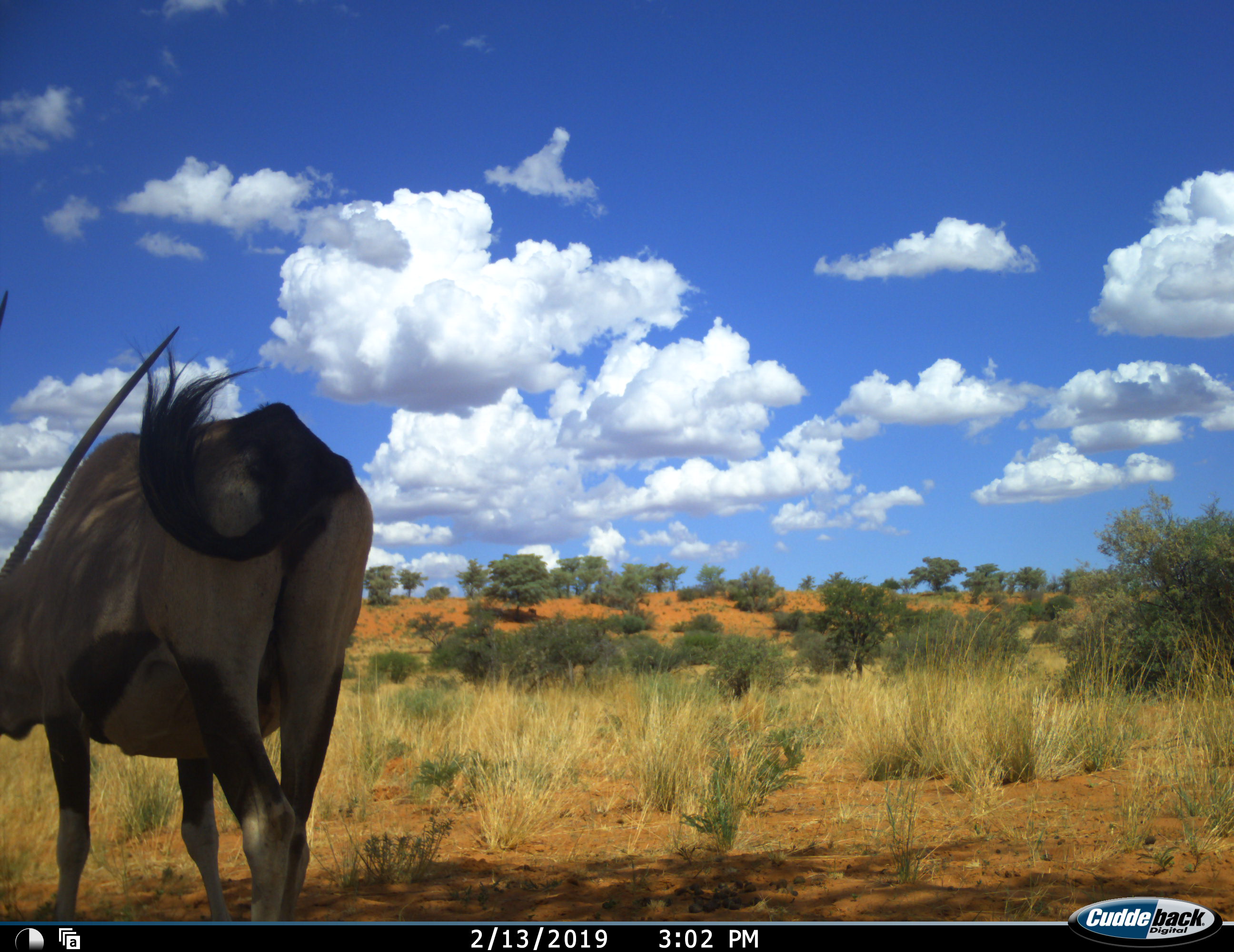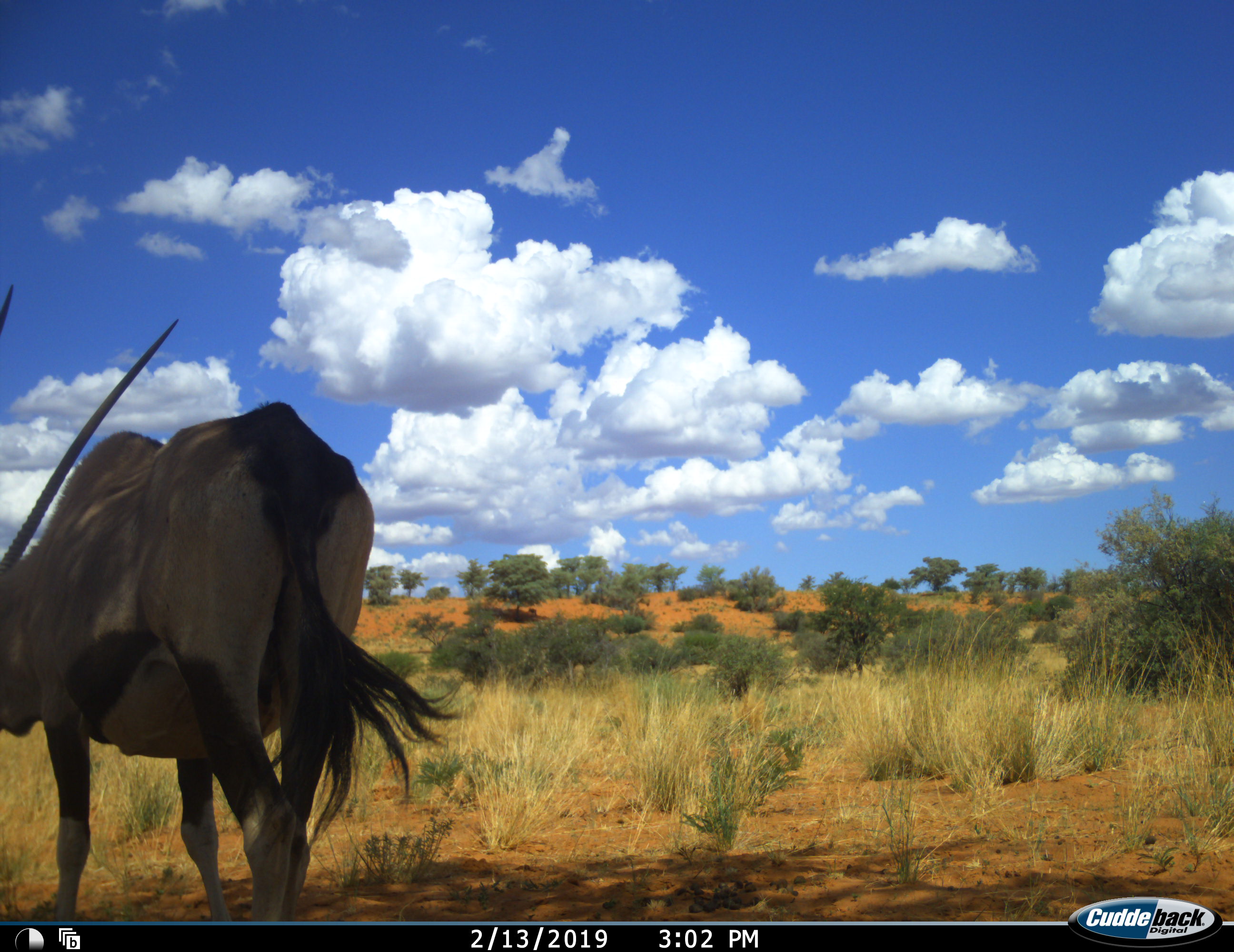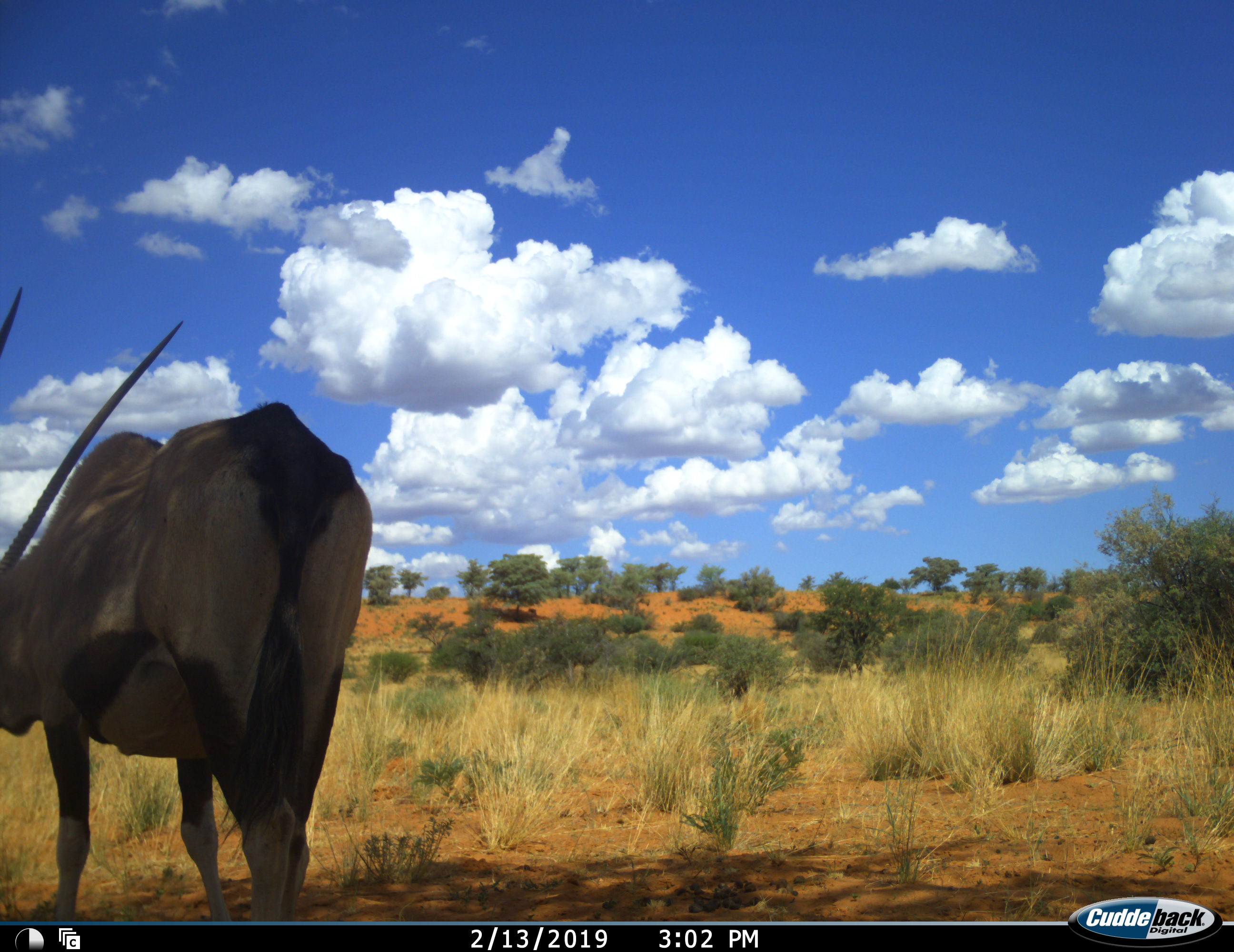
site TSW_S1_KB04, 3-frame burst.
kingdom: Animalia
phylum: Chordata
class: Mammalia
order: Artiodactyla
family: Bovidae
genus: Oryx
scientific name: Oryx gazella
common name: gemsbok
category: oryx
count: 1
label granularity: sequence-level